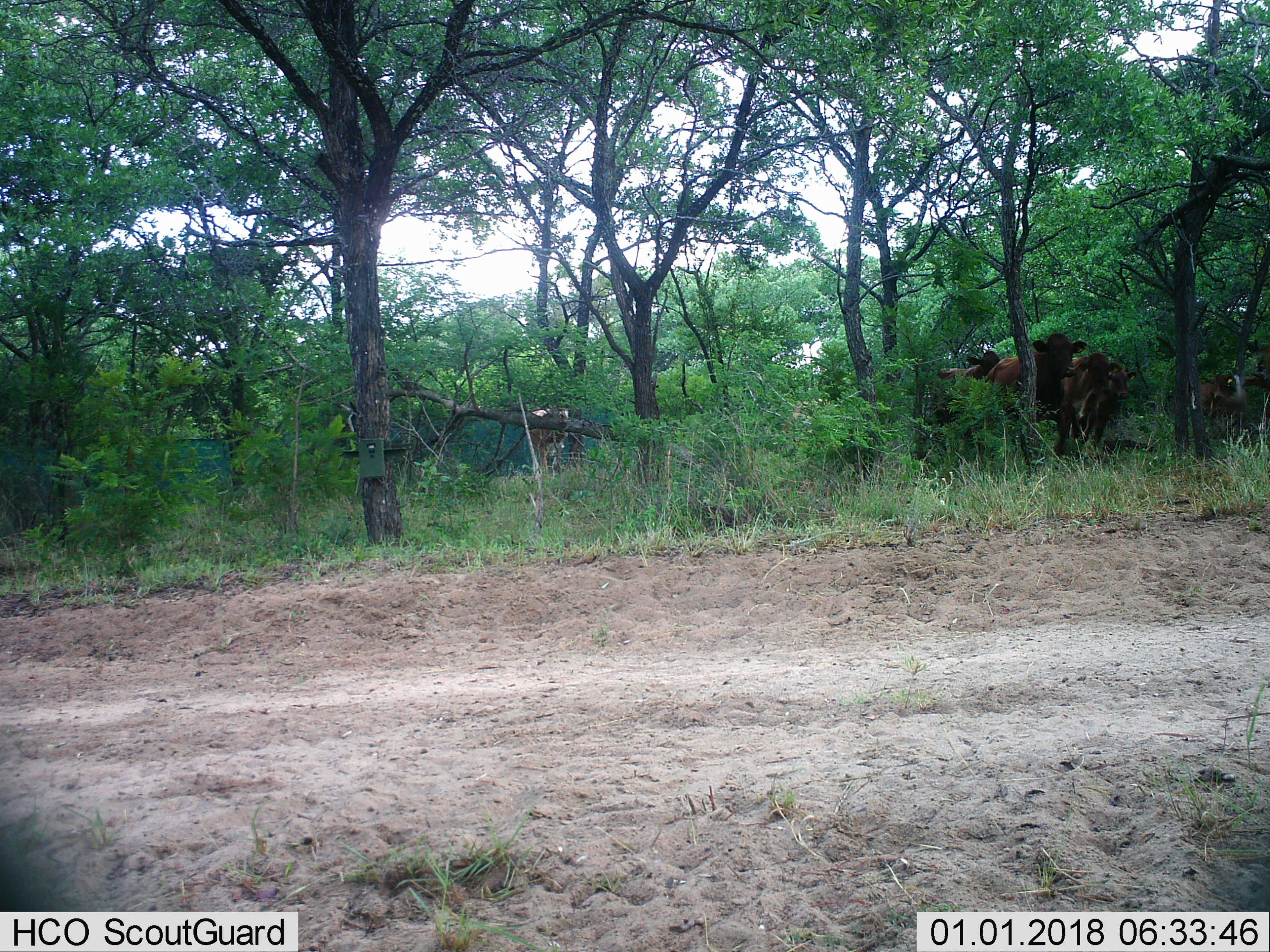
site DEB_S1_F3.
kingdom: Animalia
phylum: Chordata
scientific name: Vertebrata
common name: domestic animal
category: domesticanimal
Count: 6.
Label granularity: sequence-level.